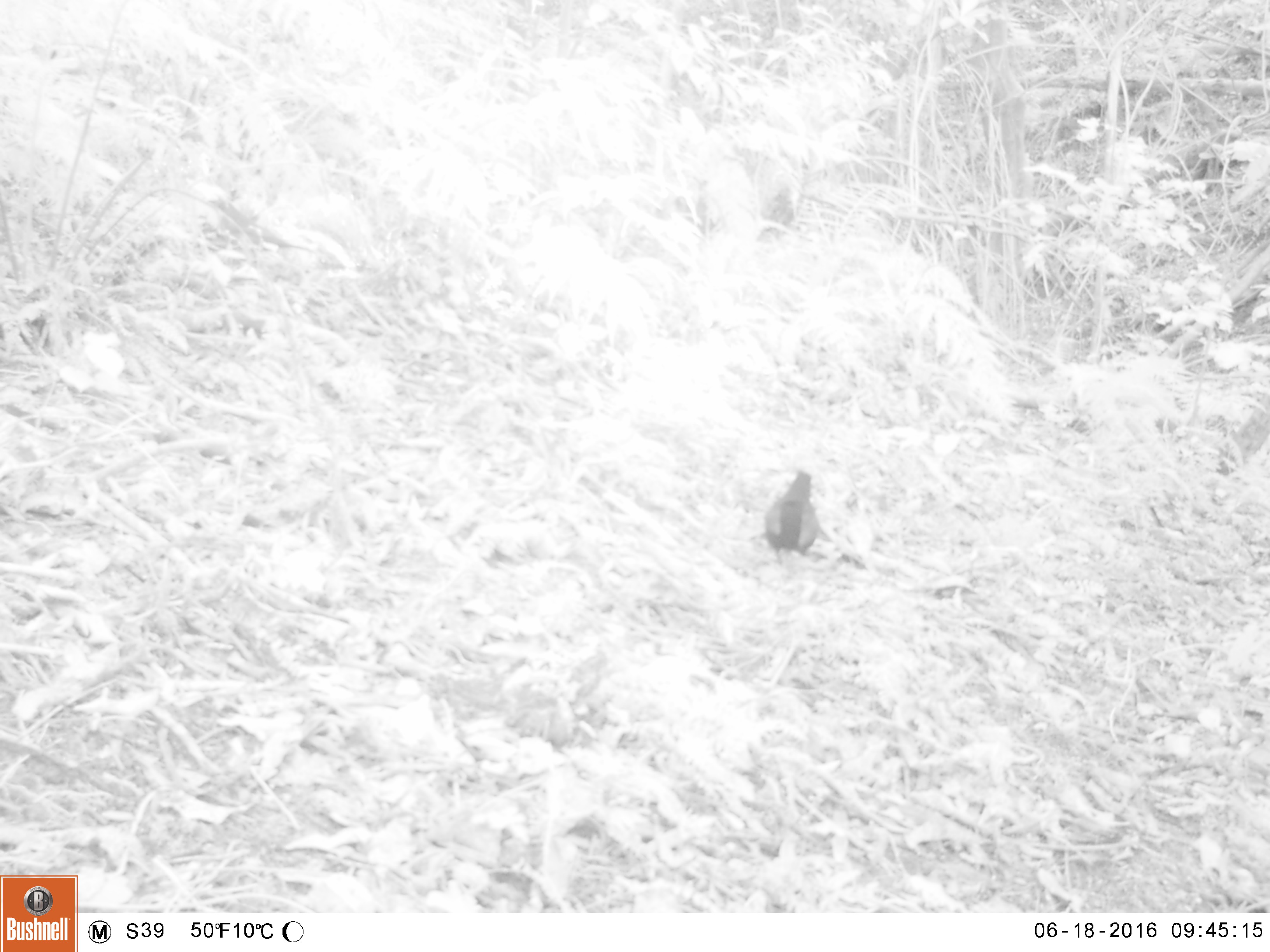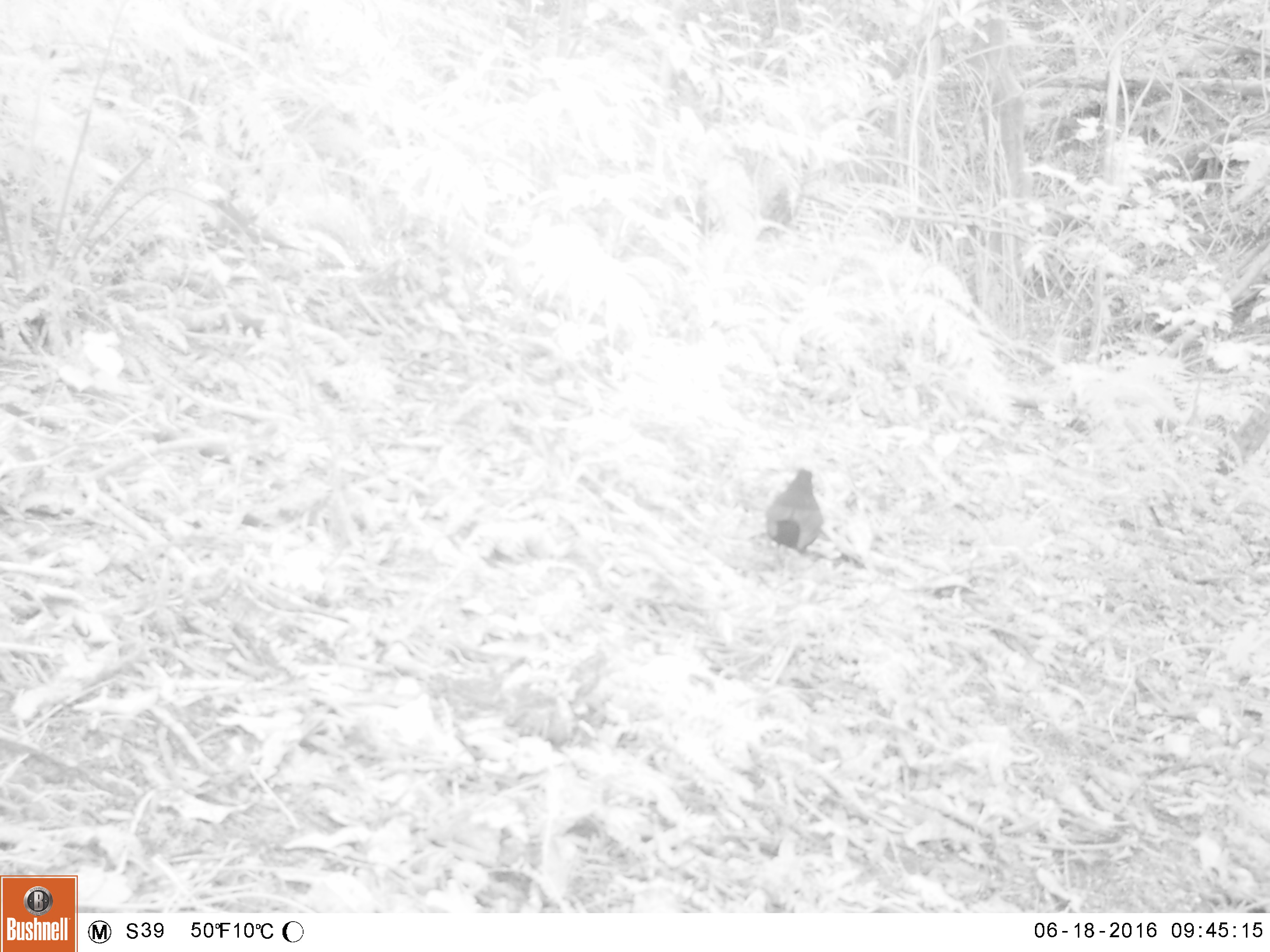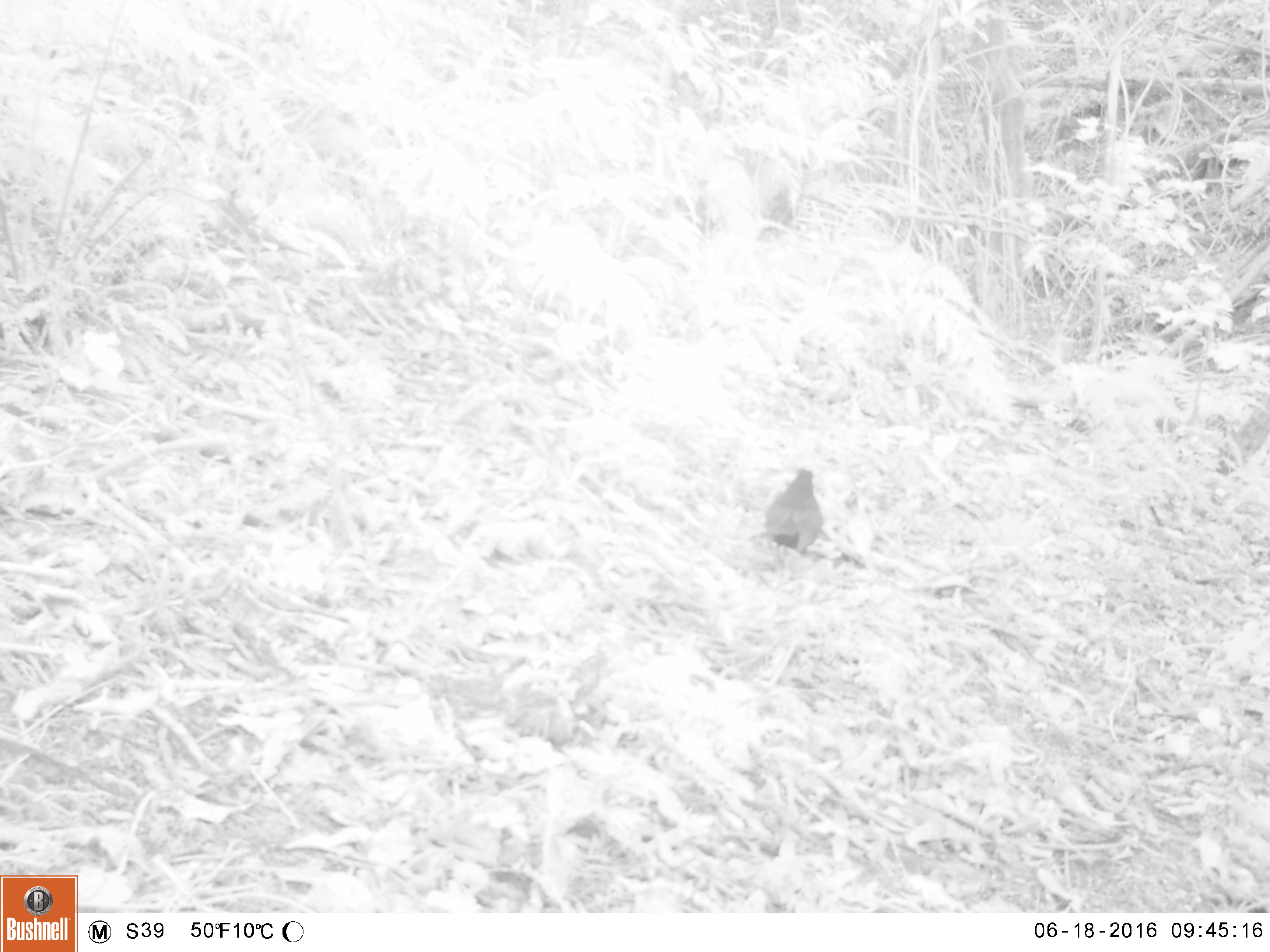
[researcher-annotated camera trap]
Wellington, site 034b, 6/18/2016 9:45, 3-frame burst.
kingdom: Animalia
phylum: Chordata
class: Aves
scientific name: Aves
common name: bird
Bird (Aves).